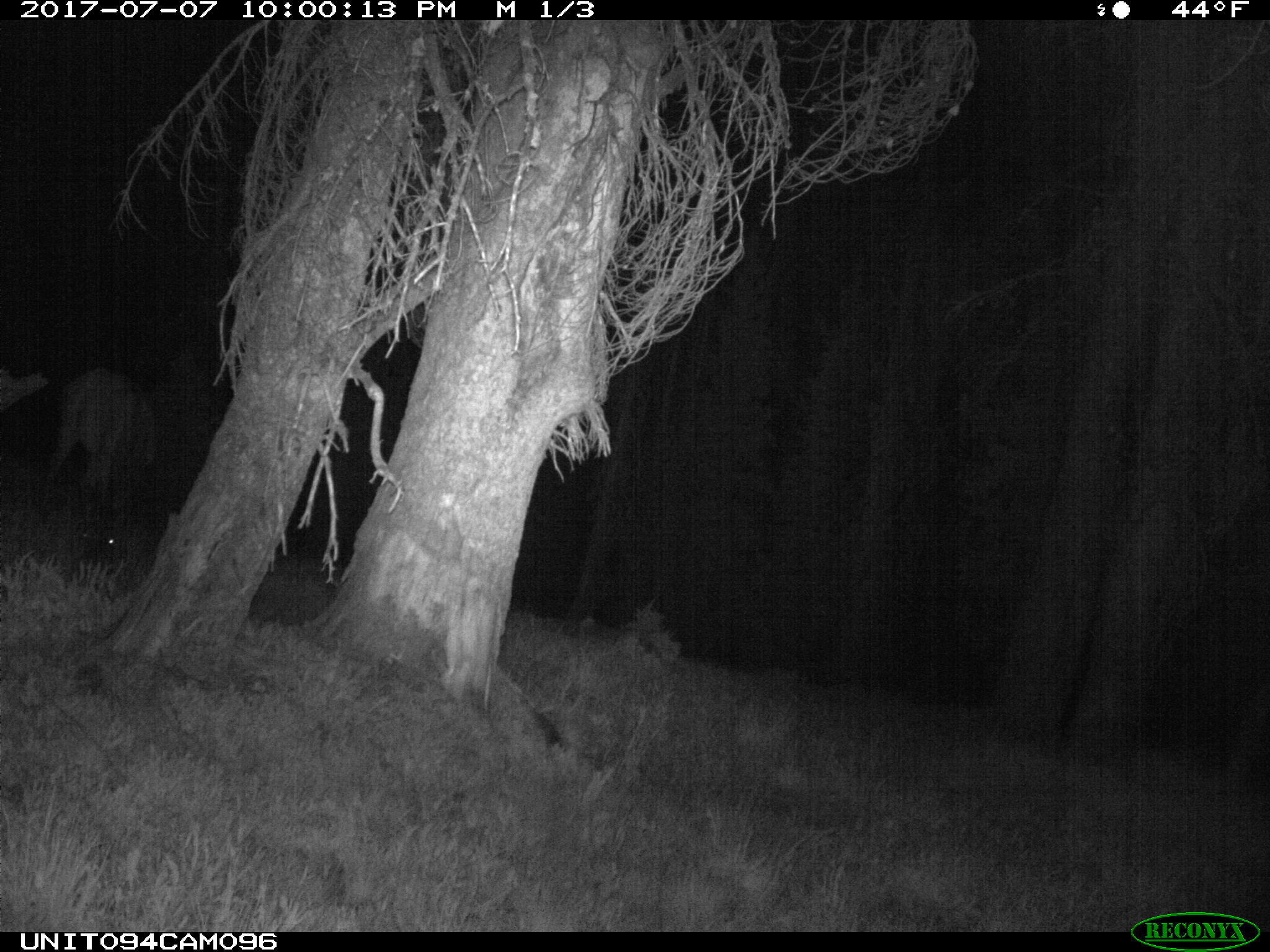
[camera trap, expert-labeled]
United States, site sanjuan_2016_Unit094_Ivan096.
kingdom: Animalia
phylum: Chordata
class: Mammalia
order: Artiodactyla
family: Cervidae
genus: Cervus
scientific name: Cervus elaphus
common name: red deer